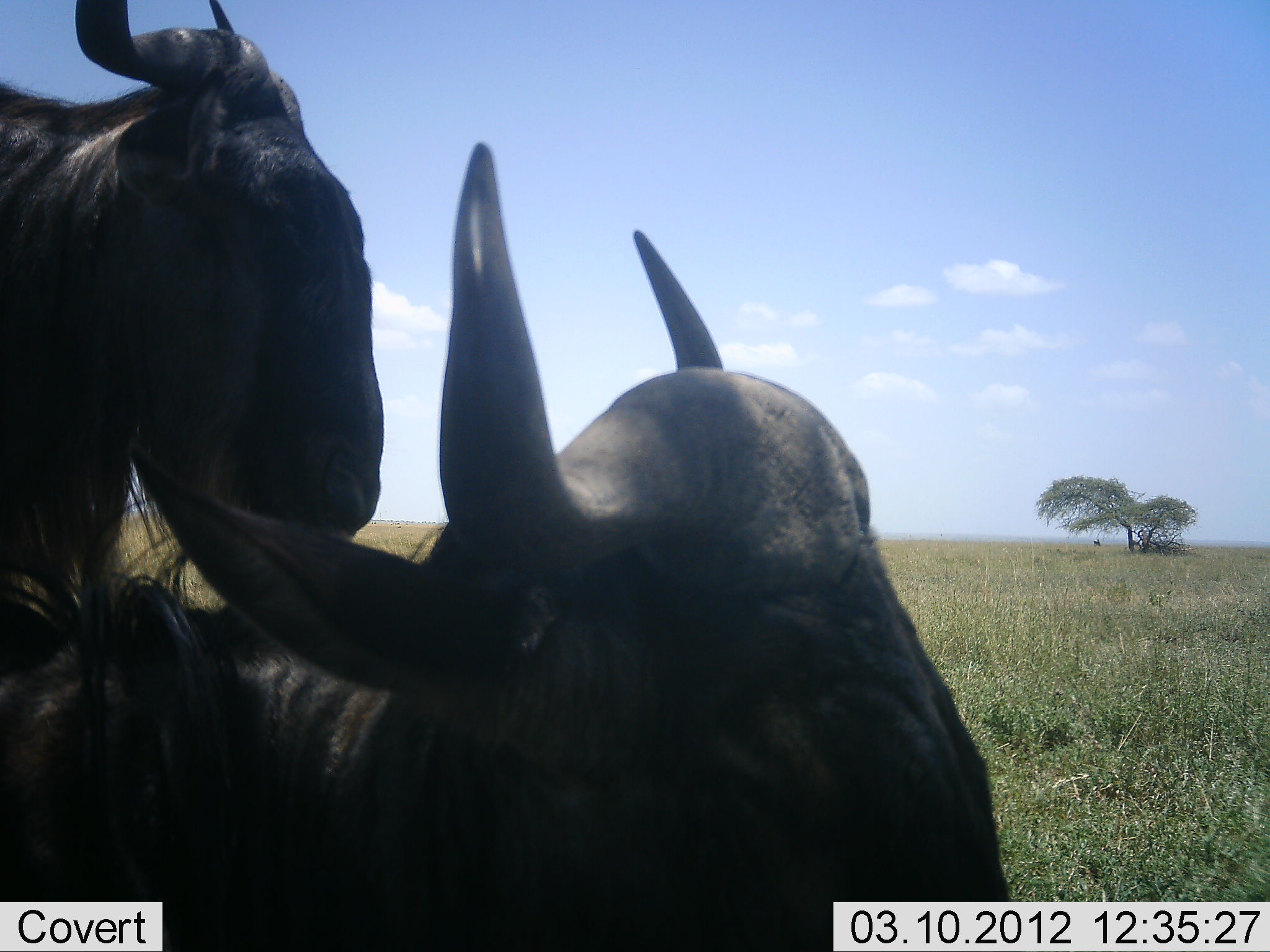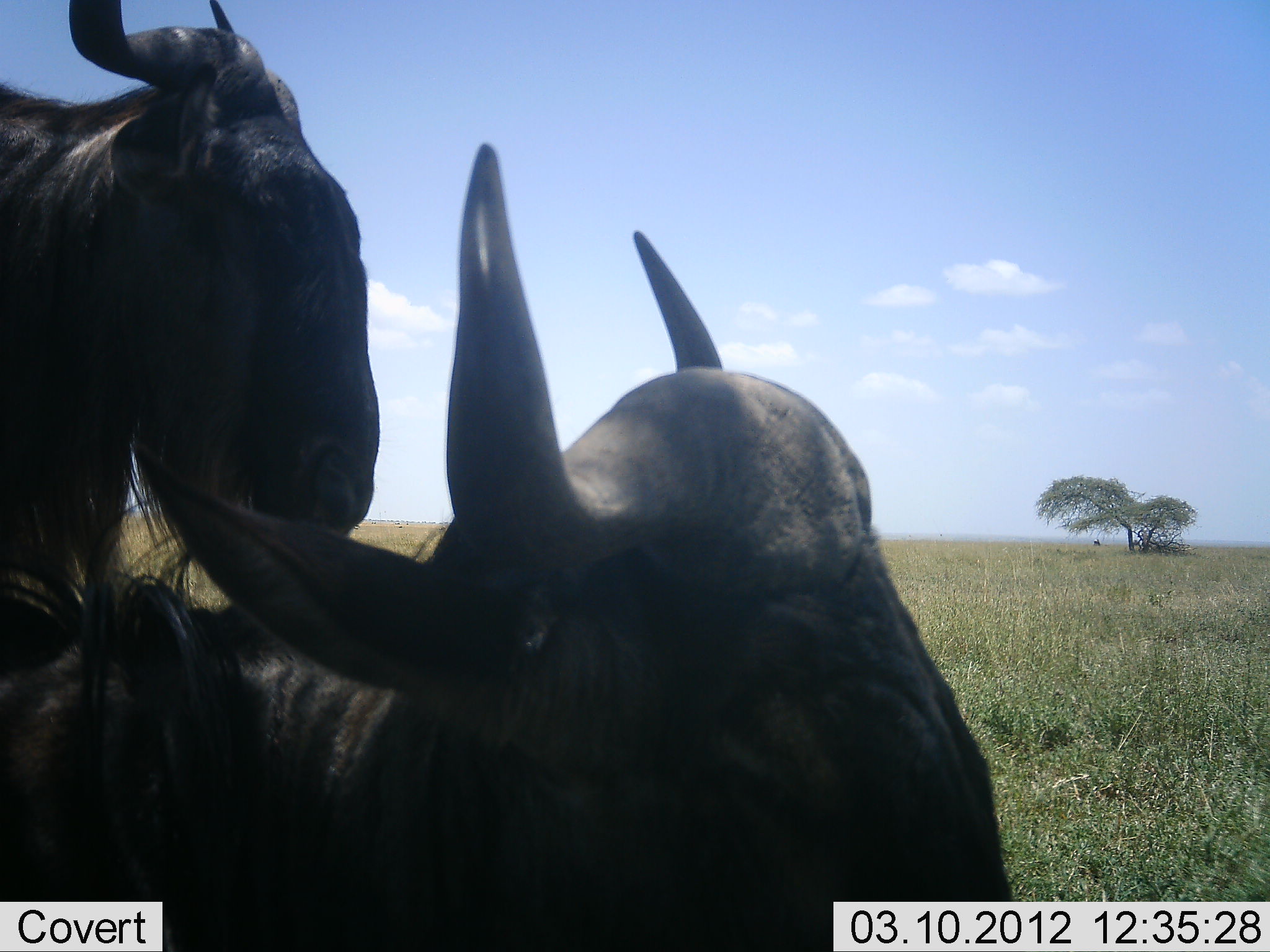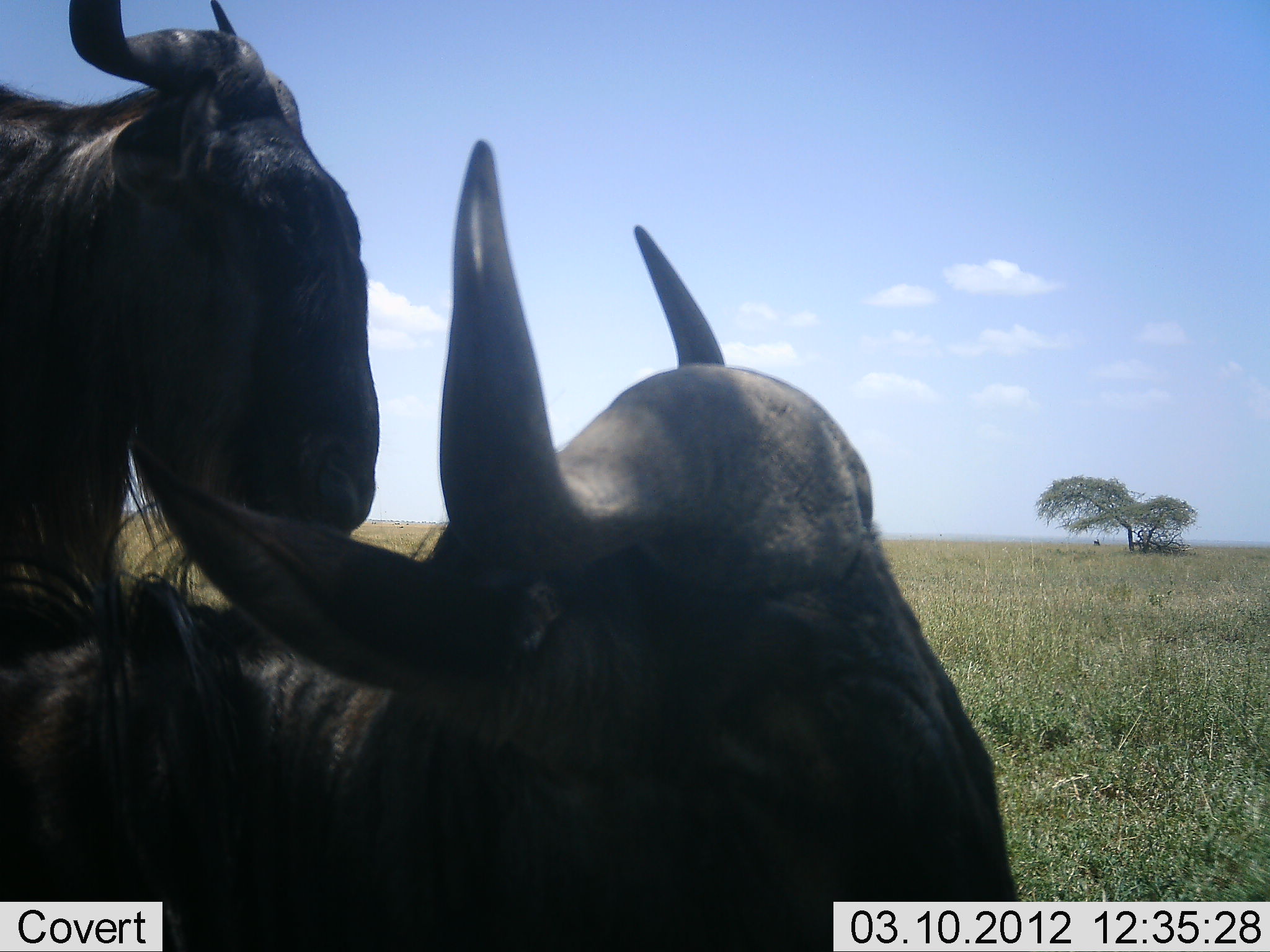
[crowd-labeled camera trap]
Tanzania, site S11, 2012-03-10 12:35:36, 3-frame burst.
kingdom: Animalia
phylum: Chordata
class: Mammalia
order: Artiodactyla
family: Bovidae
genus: Connochaetes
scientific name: Connochaetes taurinus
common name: blue wildebeest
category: wildebeest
Wildebeest (blue wildebeest) (Connochaetes taurinus), count 2. Behavior (volunteer vote fractions): standing 75%, resting 82%, moving 7%, interacting 4%. Young present (vote fraction): 4%. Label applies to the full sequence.